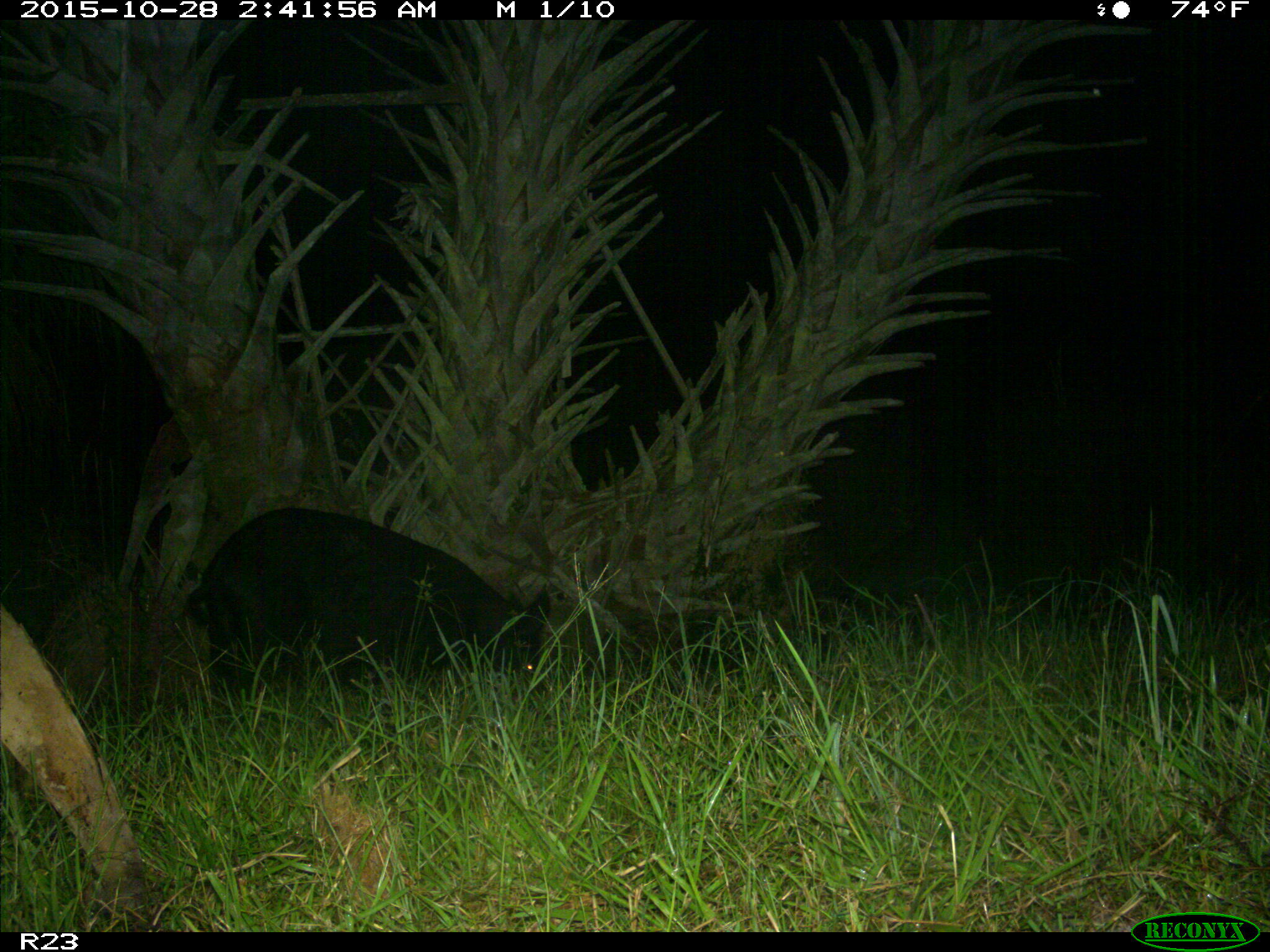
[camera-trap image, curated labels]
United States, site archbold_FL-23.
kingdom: Animalia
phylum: Chordata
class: Mammalia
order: Artiodactyla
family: Suidae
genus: Sus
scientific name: Sus scrofa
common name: wild boar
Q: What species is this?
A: Sus scrofa (wild boar).